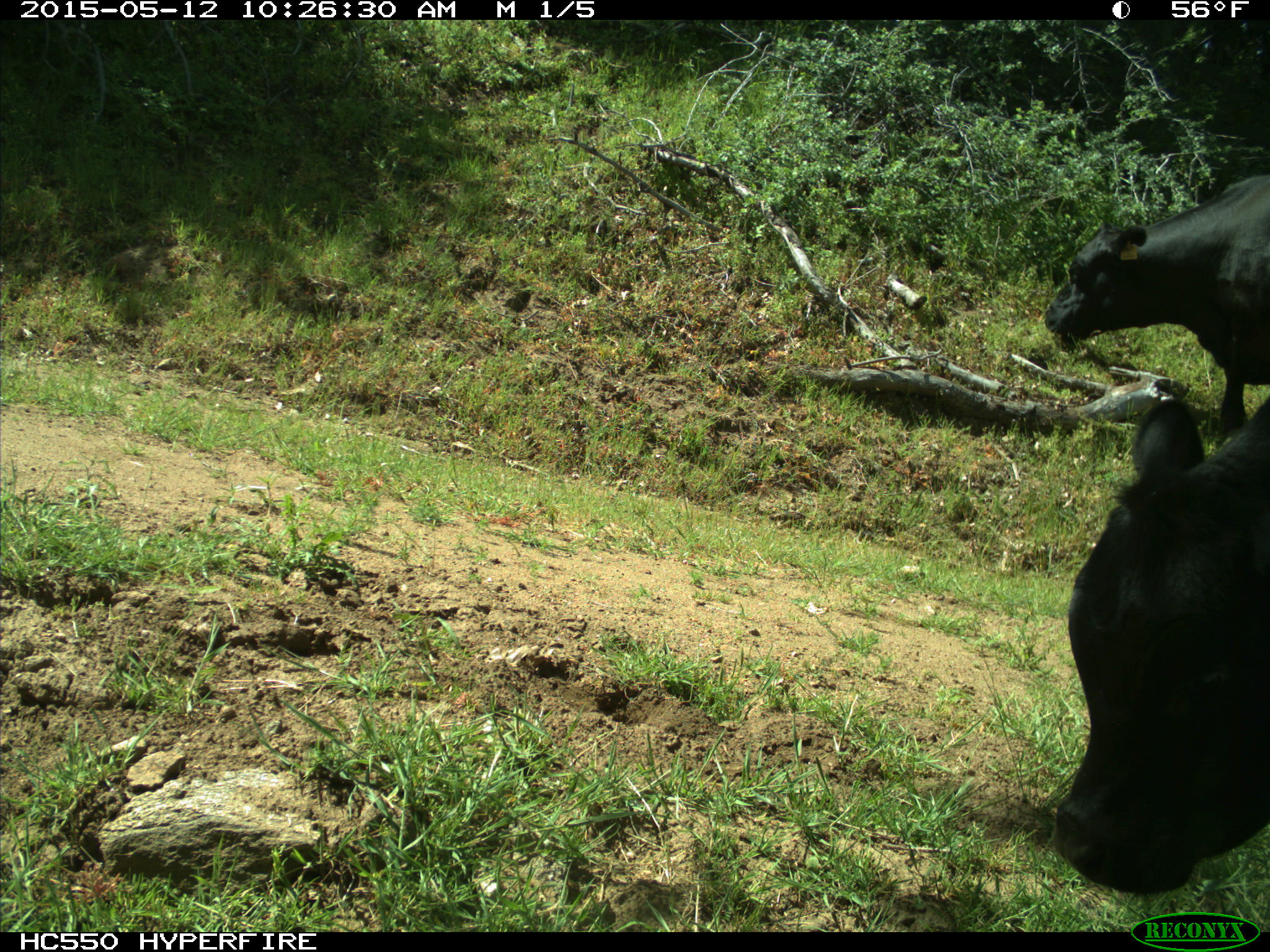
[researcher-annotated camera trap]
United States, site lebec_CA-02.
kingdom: Animalia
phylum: Chordata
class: Mammalia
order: Artiodactyla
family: Bovidae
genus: Bos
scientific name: Bos taurus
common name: domestic cow